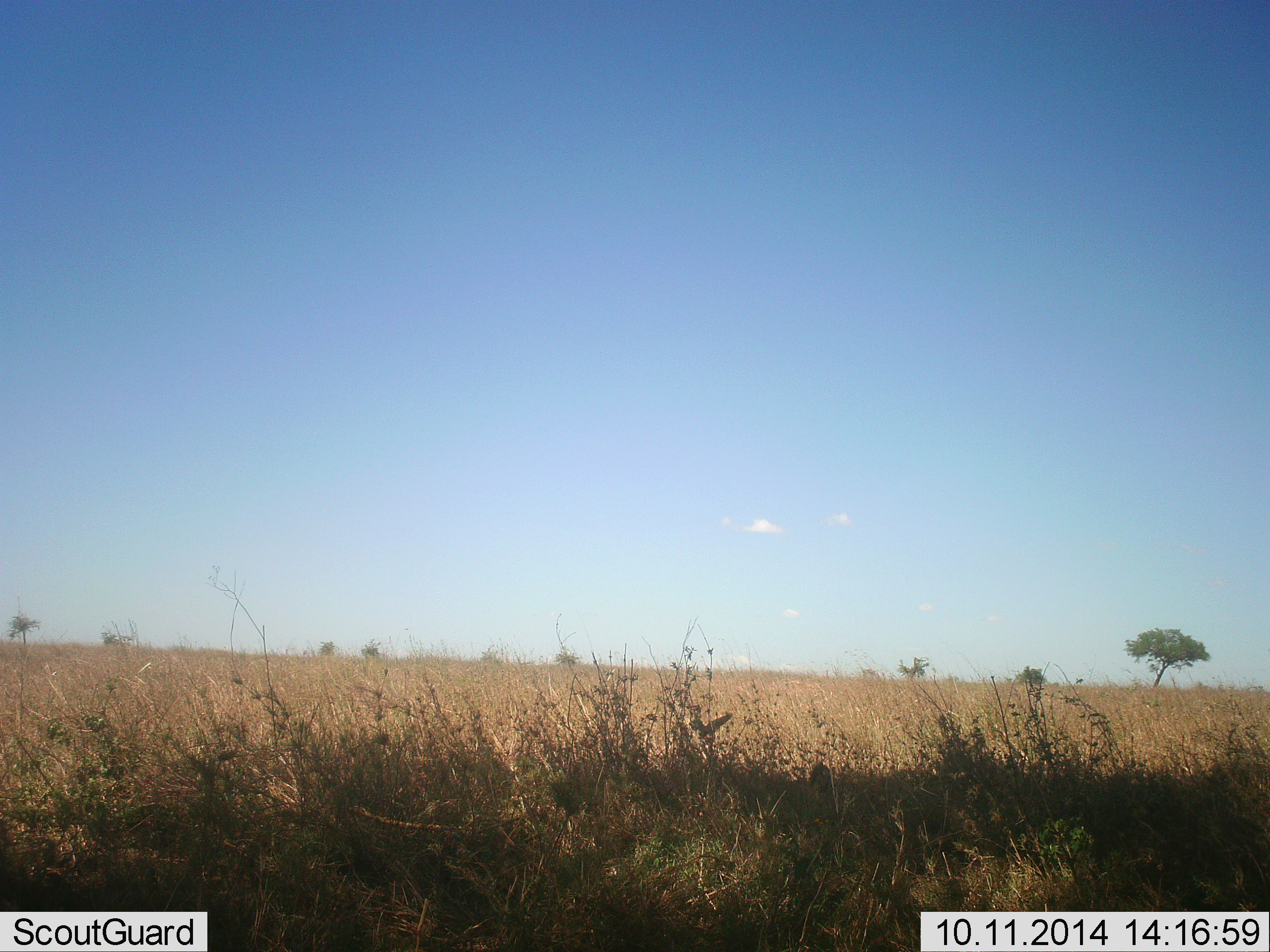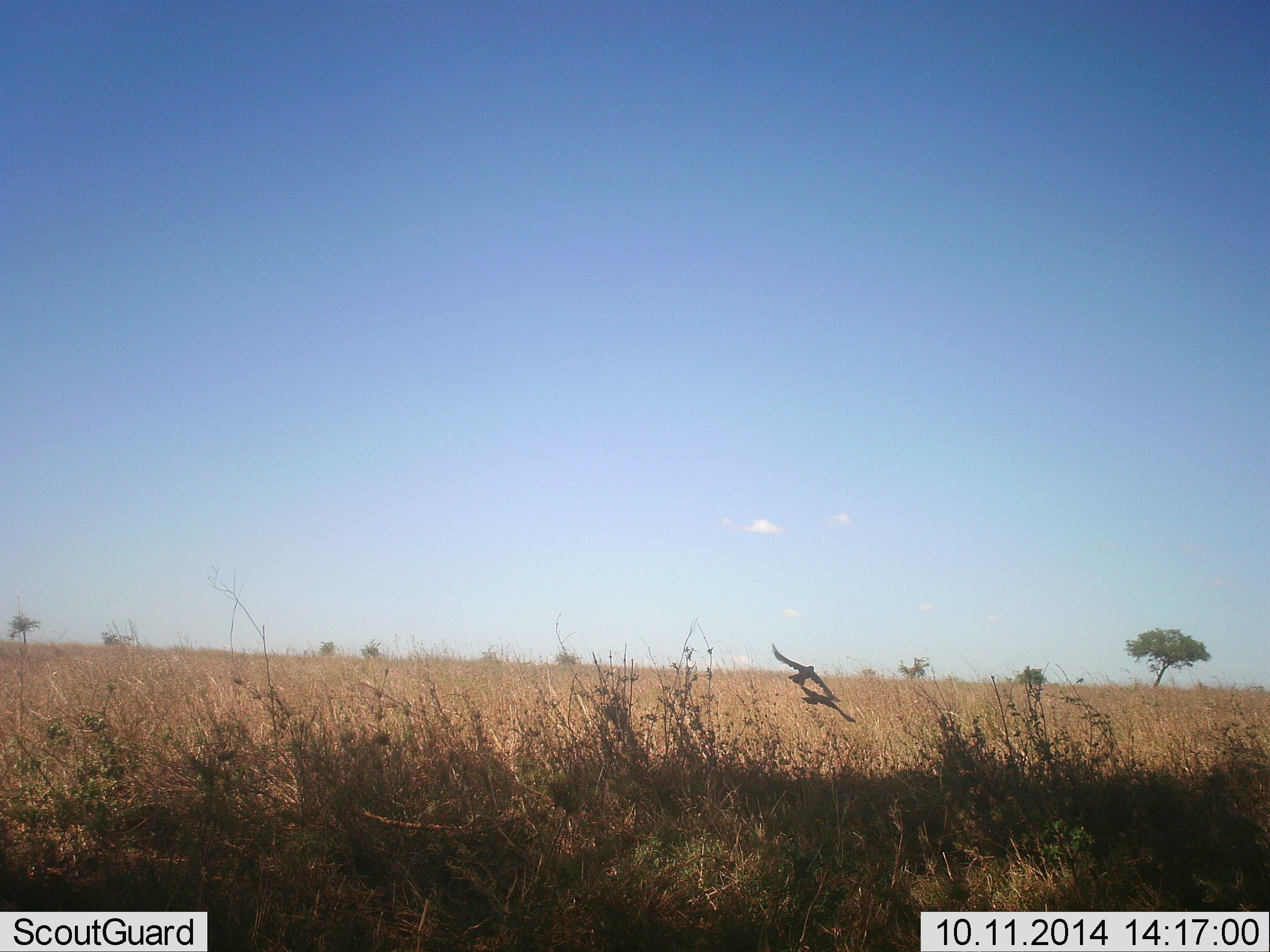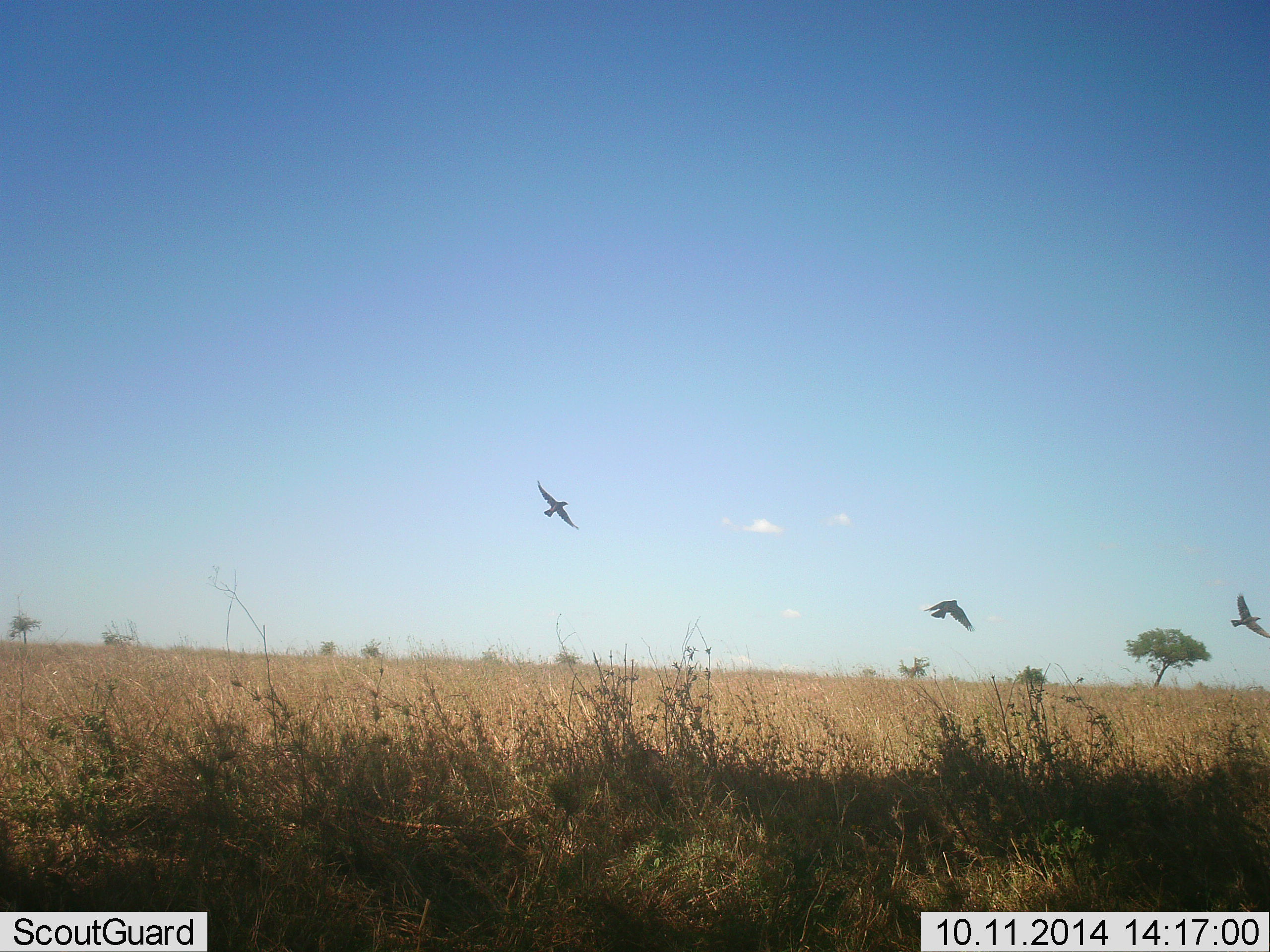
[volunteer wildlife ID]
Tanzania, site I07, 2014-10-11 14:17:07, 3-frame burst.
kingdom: Animalia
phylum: Chordata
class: Aves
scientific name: Aves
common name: bird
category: otherbird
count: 3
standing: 0%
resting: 0%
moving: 100%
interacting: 0%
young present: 0%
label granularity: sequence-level